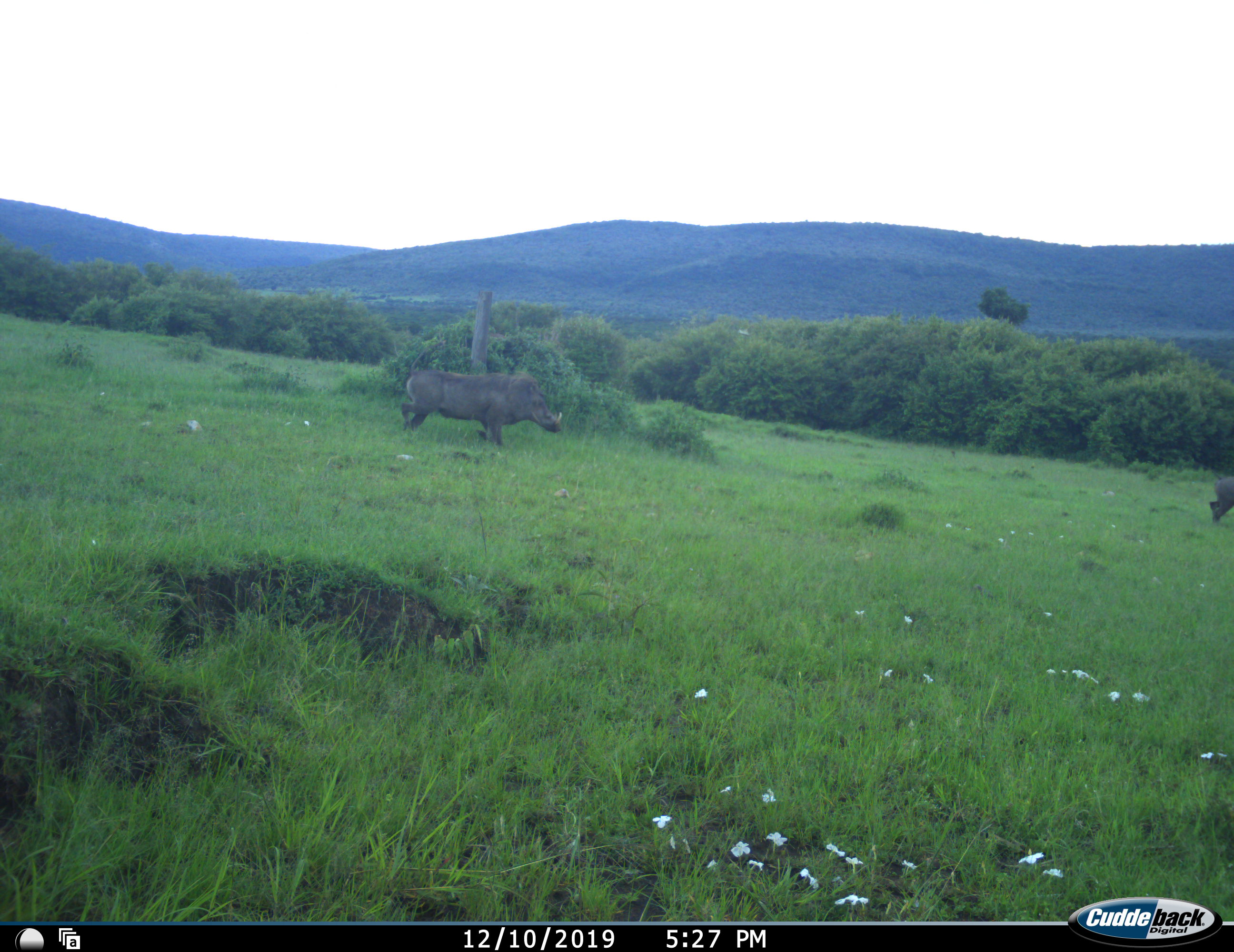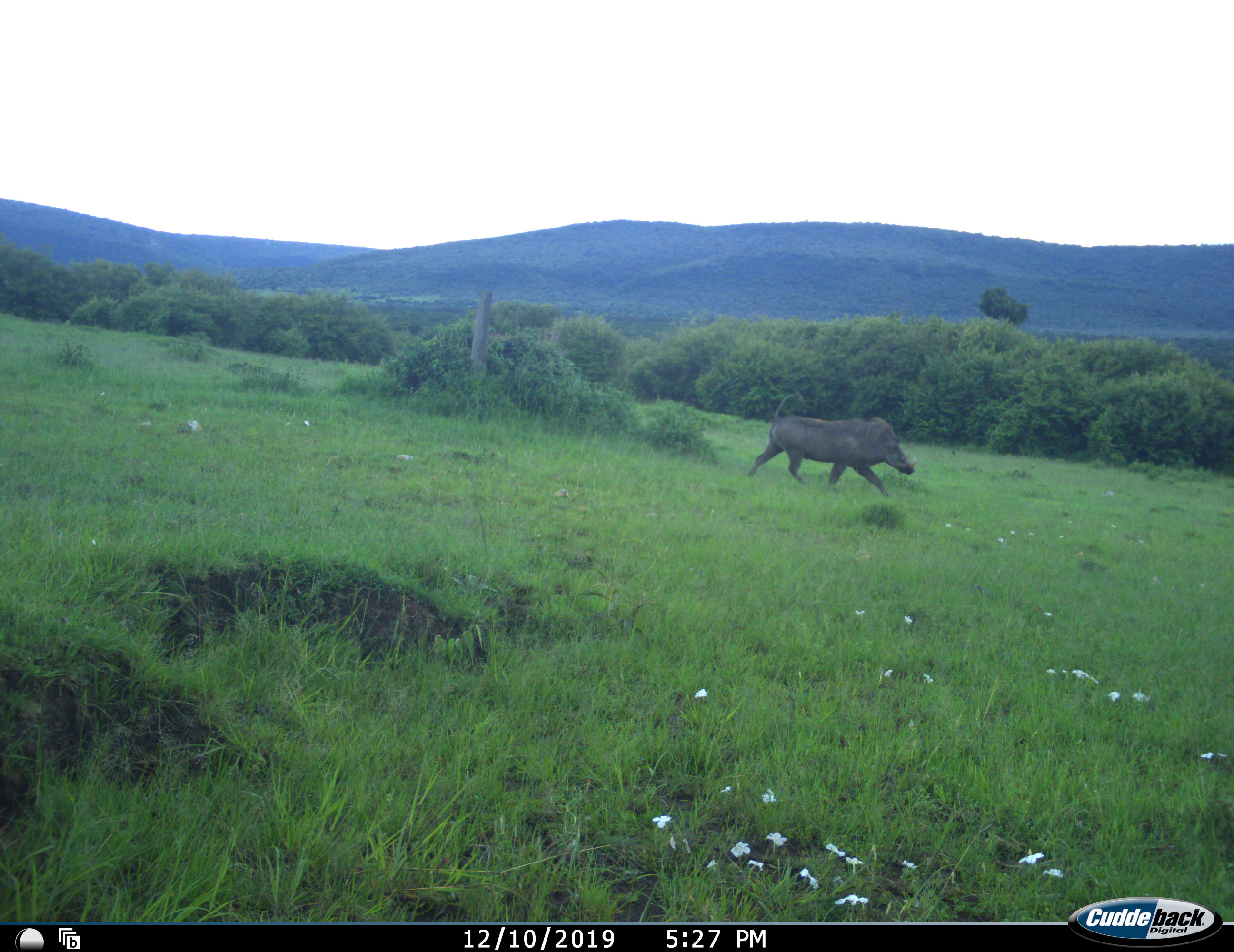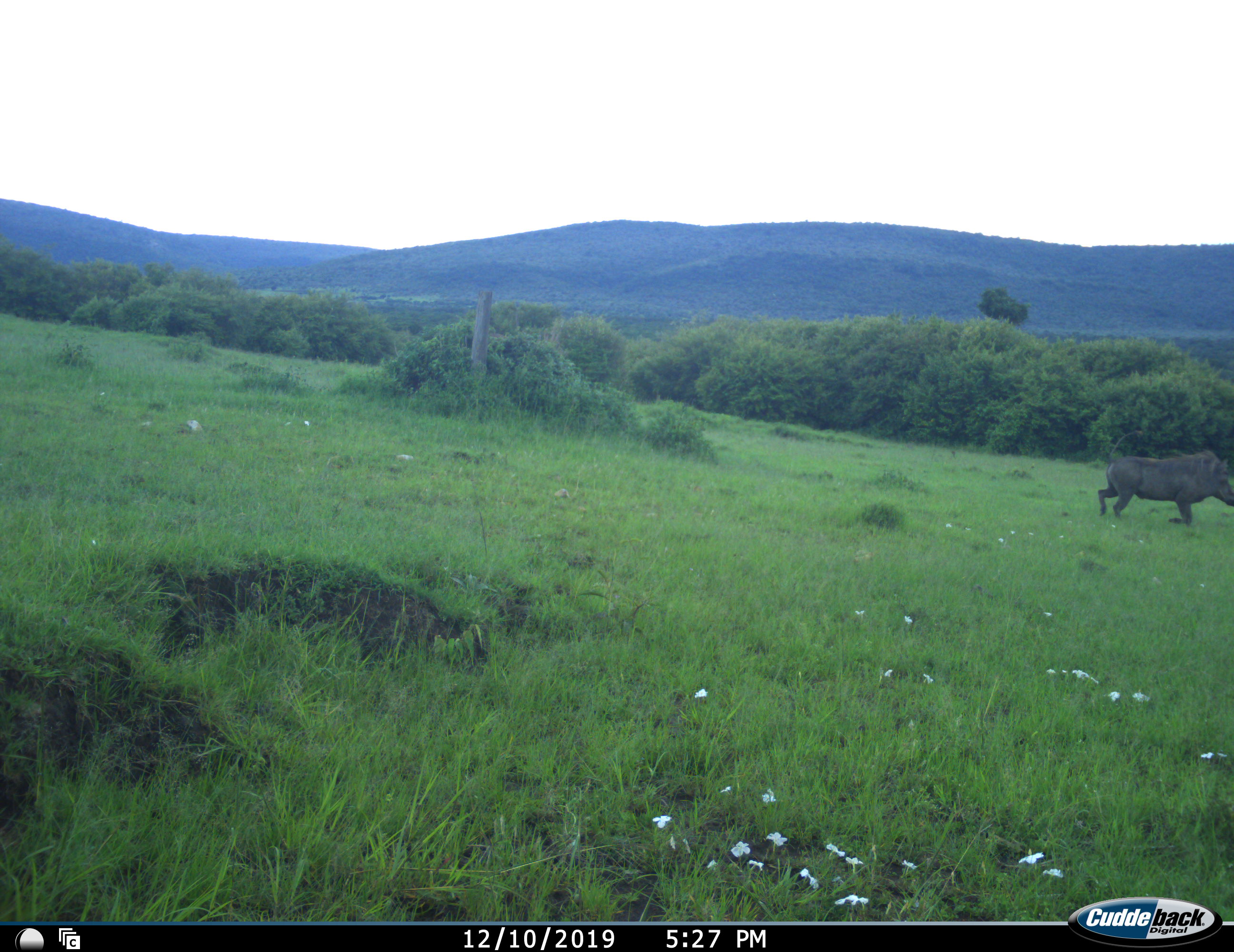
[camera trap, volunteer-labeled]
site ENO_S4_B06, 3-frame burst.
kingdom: Animalia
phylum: Chordata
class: Mammalia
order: Artiodactyla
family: Suidae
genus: Phacochoerus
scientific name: Phacochoerus africanus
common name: warthog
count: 2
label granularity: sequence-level